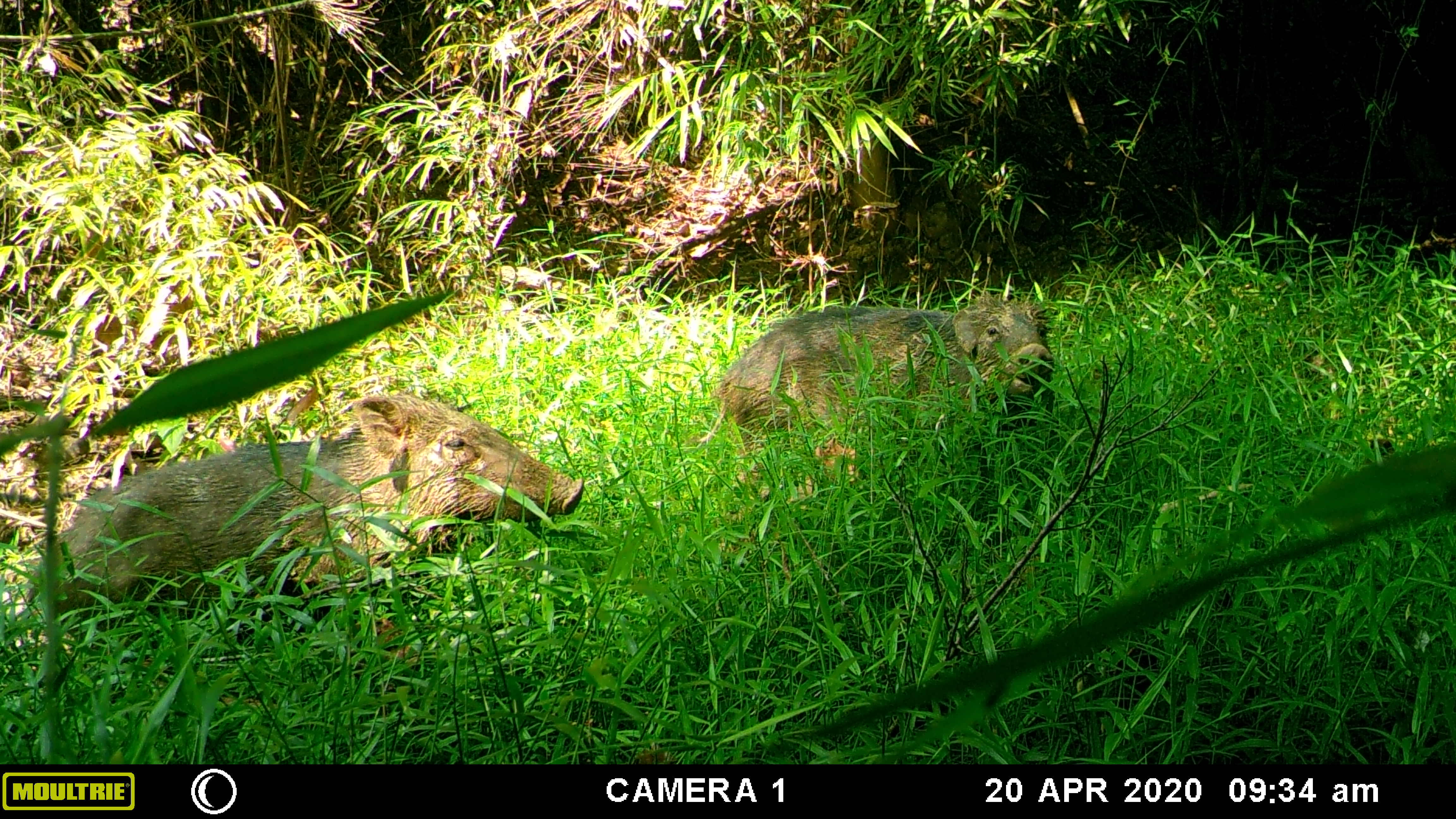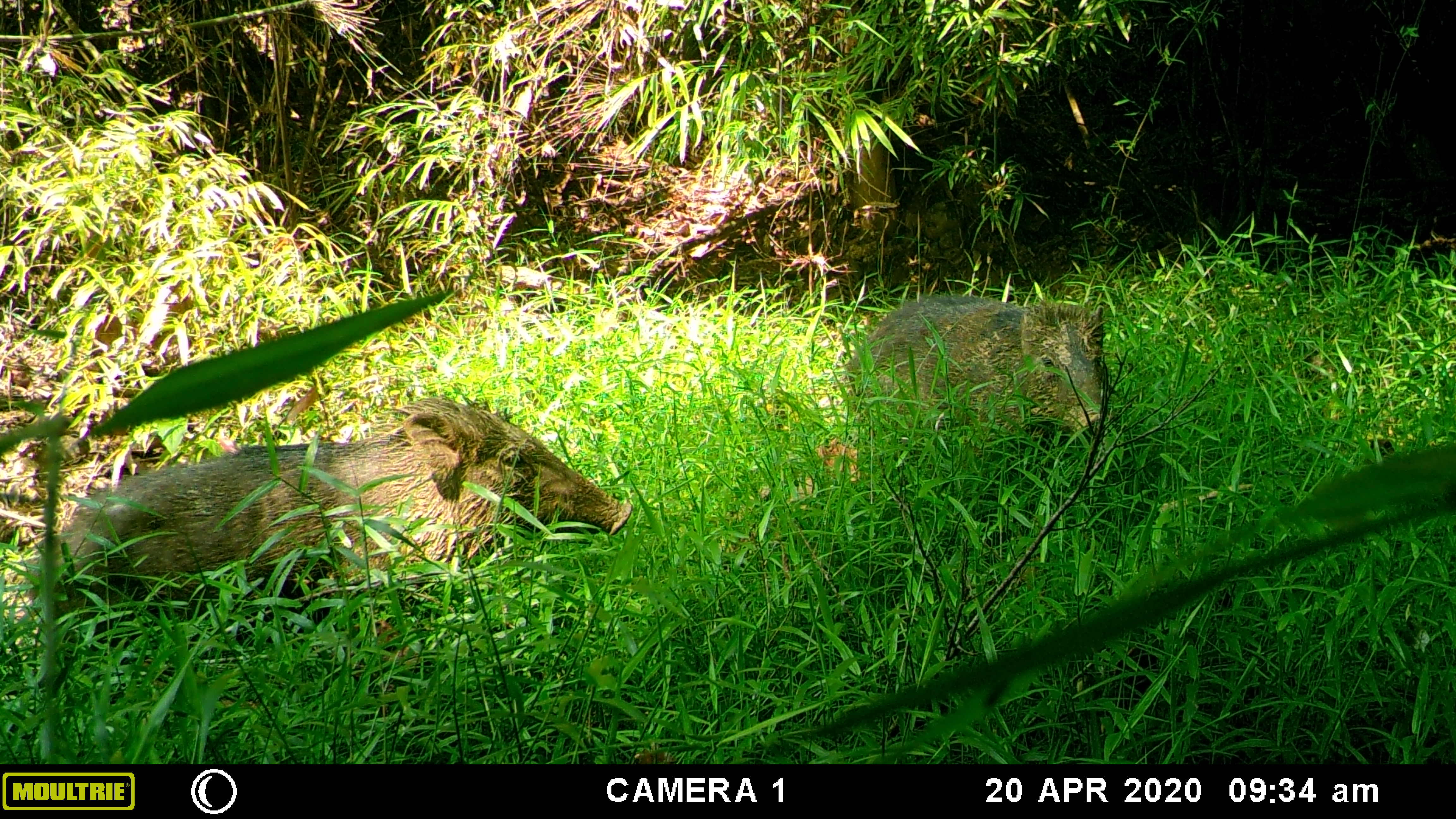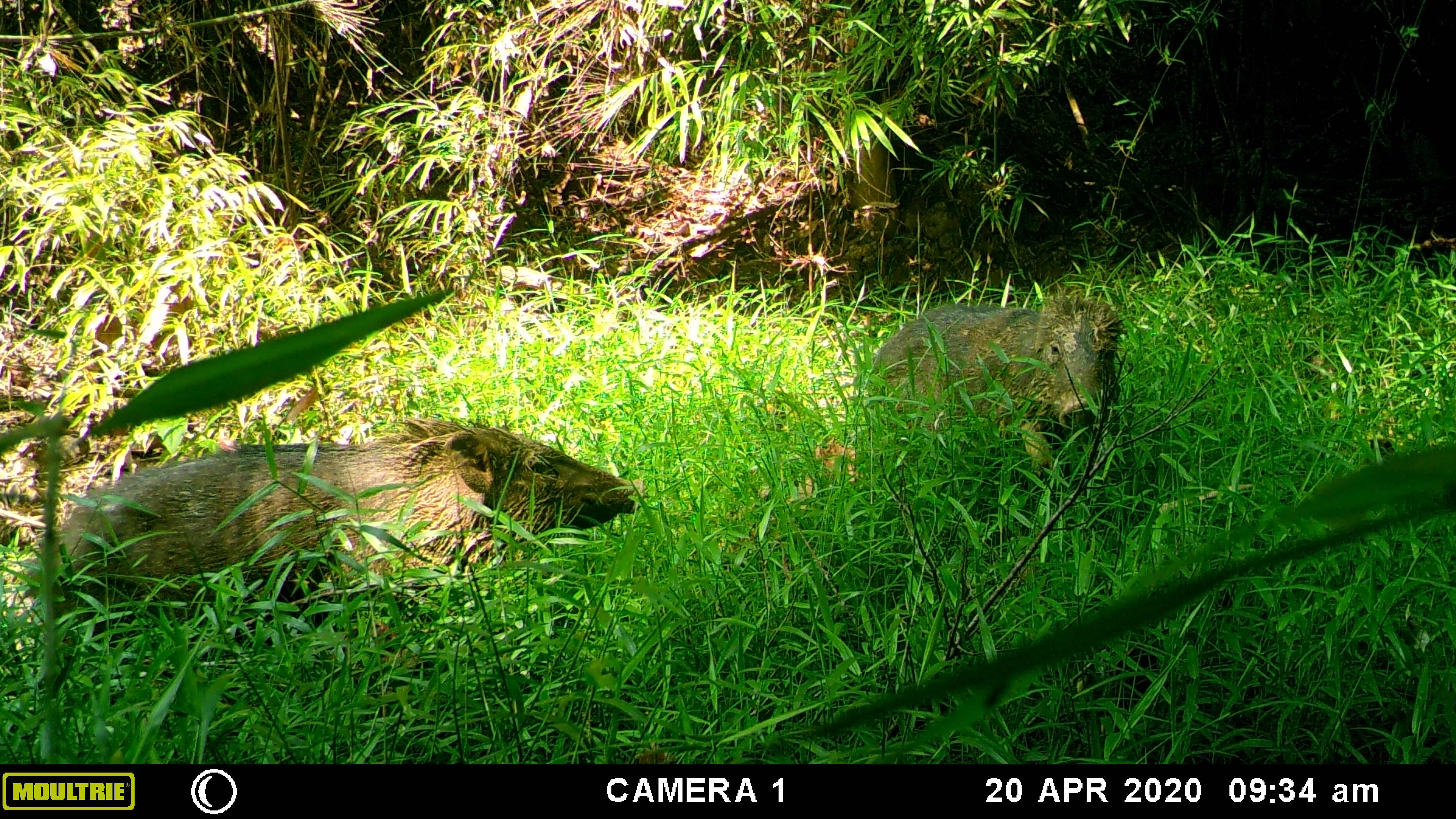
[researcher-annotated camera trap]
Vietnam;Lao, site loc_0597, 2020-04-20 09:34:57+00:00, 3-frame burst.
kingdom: Animalia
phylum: Chordata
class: Mammalia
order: Artiodactyla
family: Suidae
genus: Sus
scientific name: Sus scrofa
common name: eurasian wild pig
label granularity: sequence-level